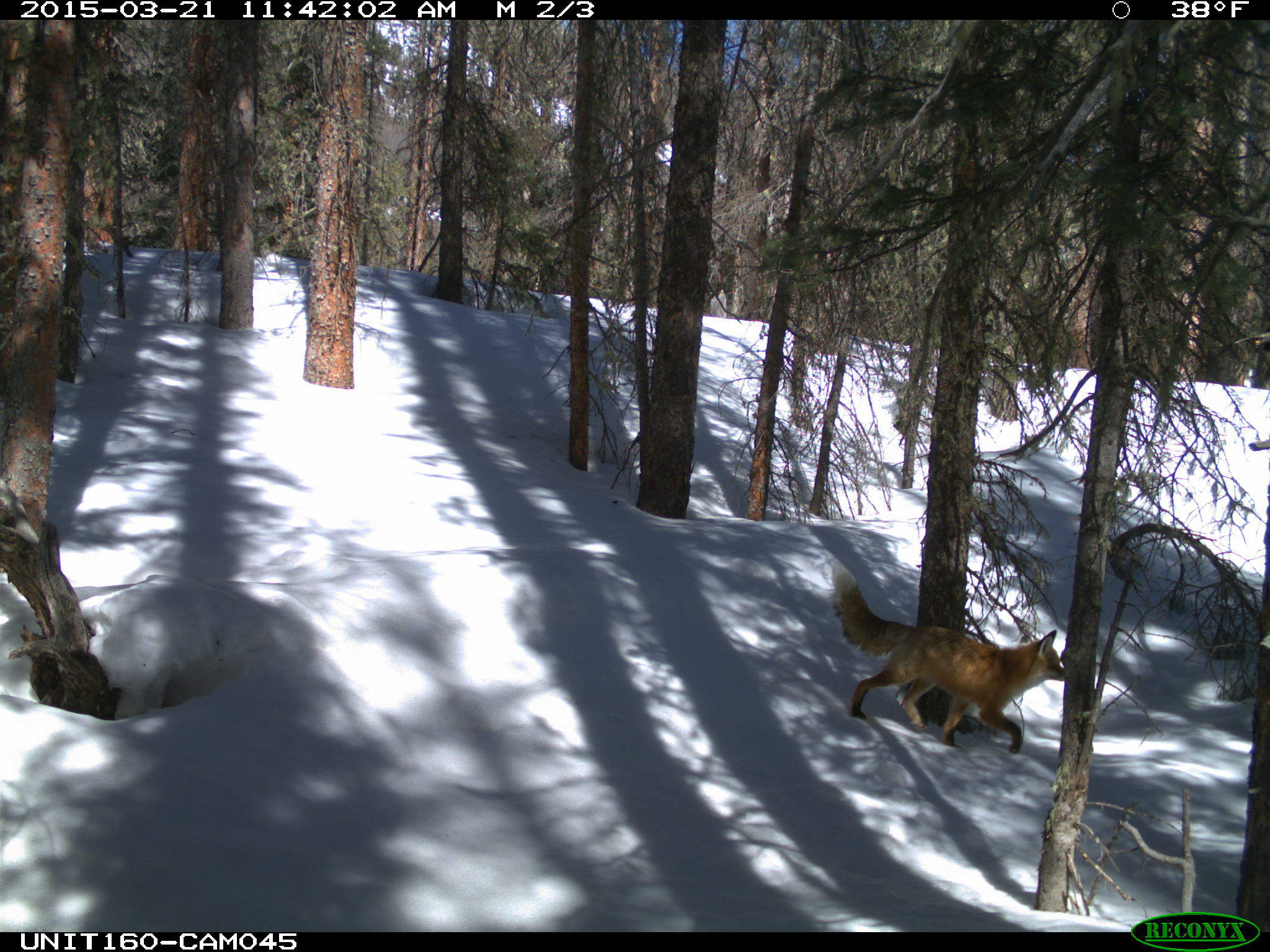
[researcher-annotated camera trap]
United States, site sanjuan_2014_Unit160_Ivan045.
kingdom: Animalia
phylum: Chordata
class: Mammalia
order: Carnivora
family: Canidae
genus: Vulpes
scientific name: Vulpes vulpes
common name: red fox